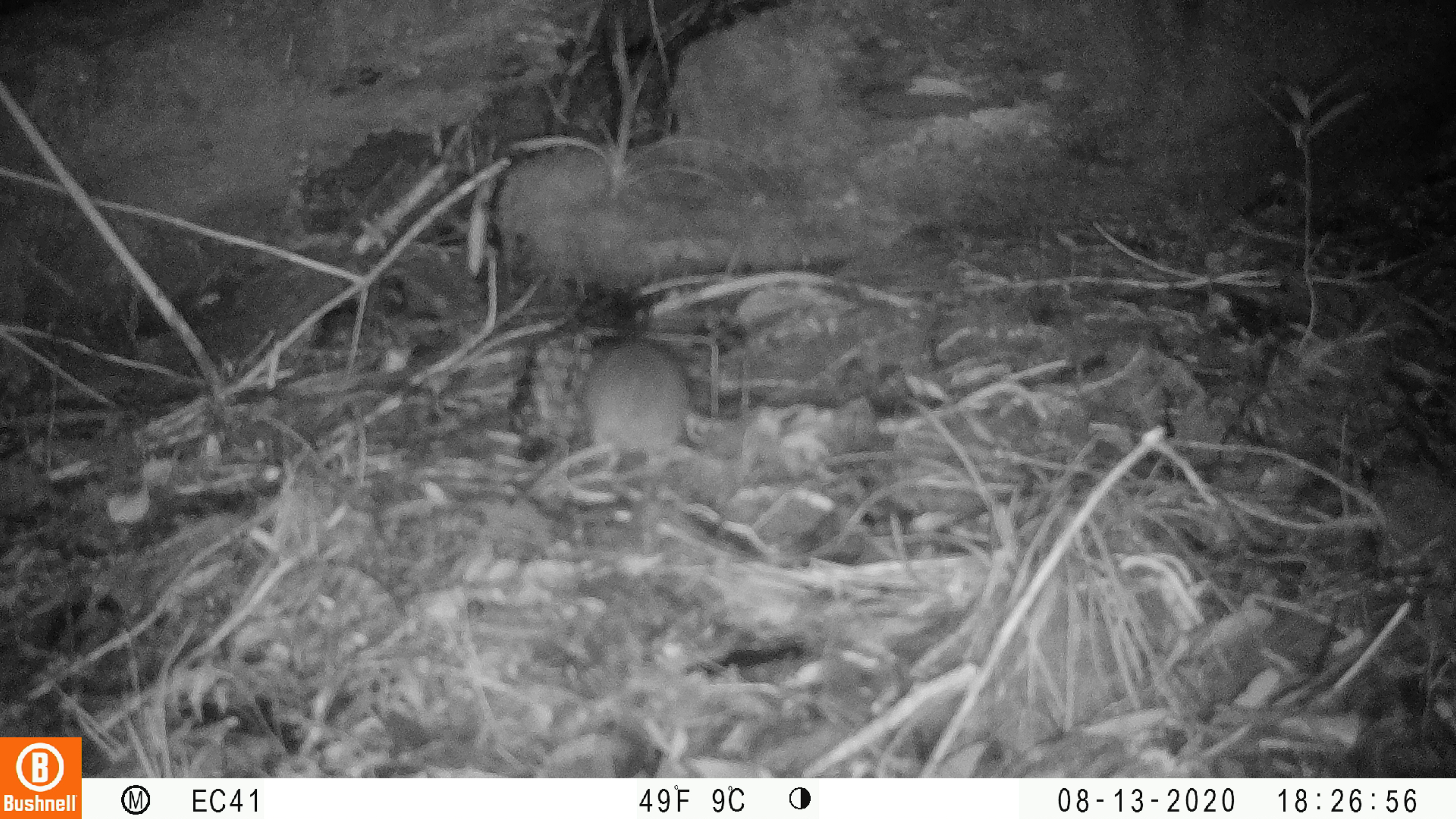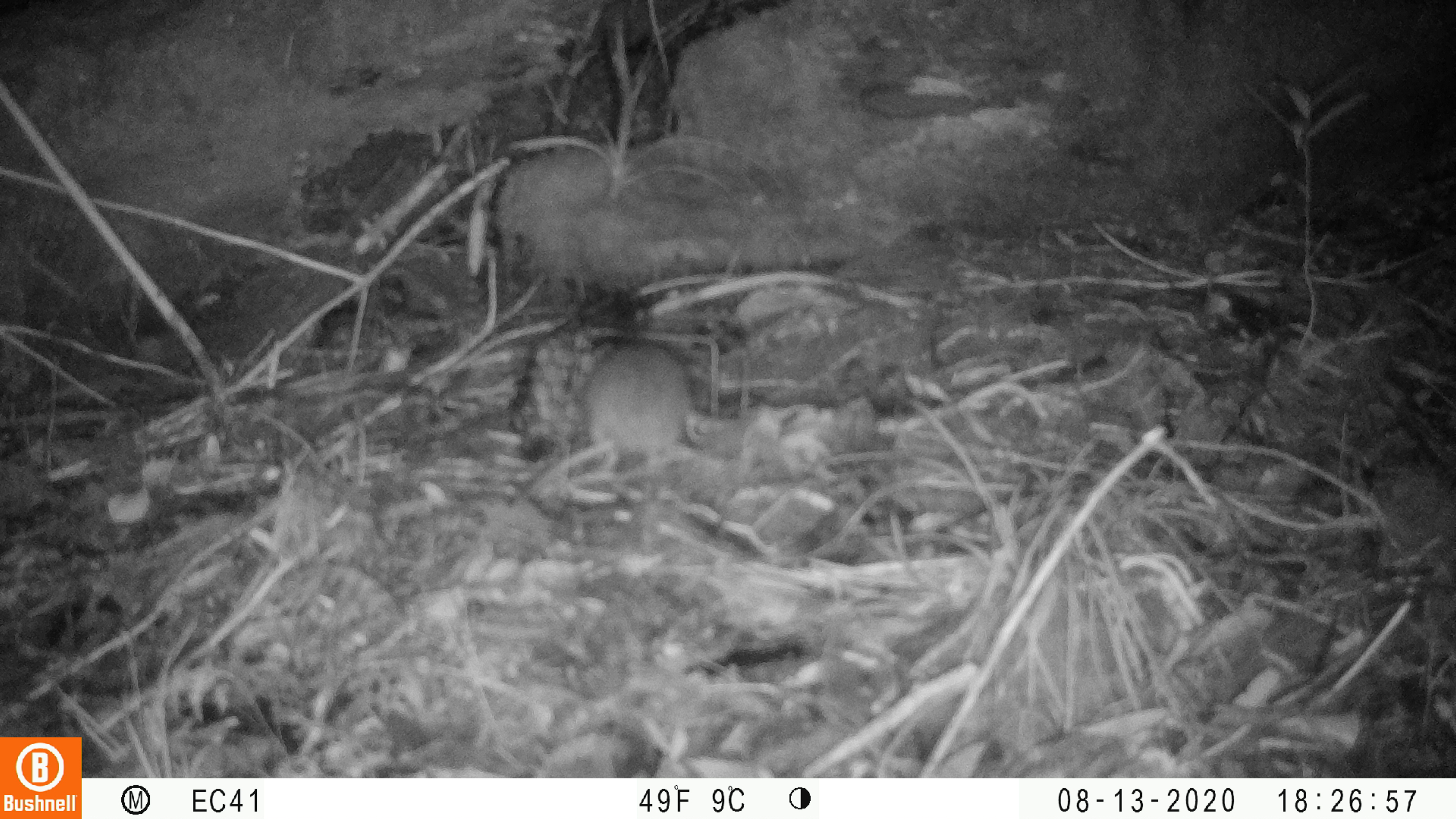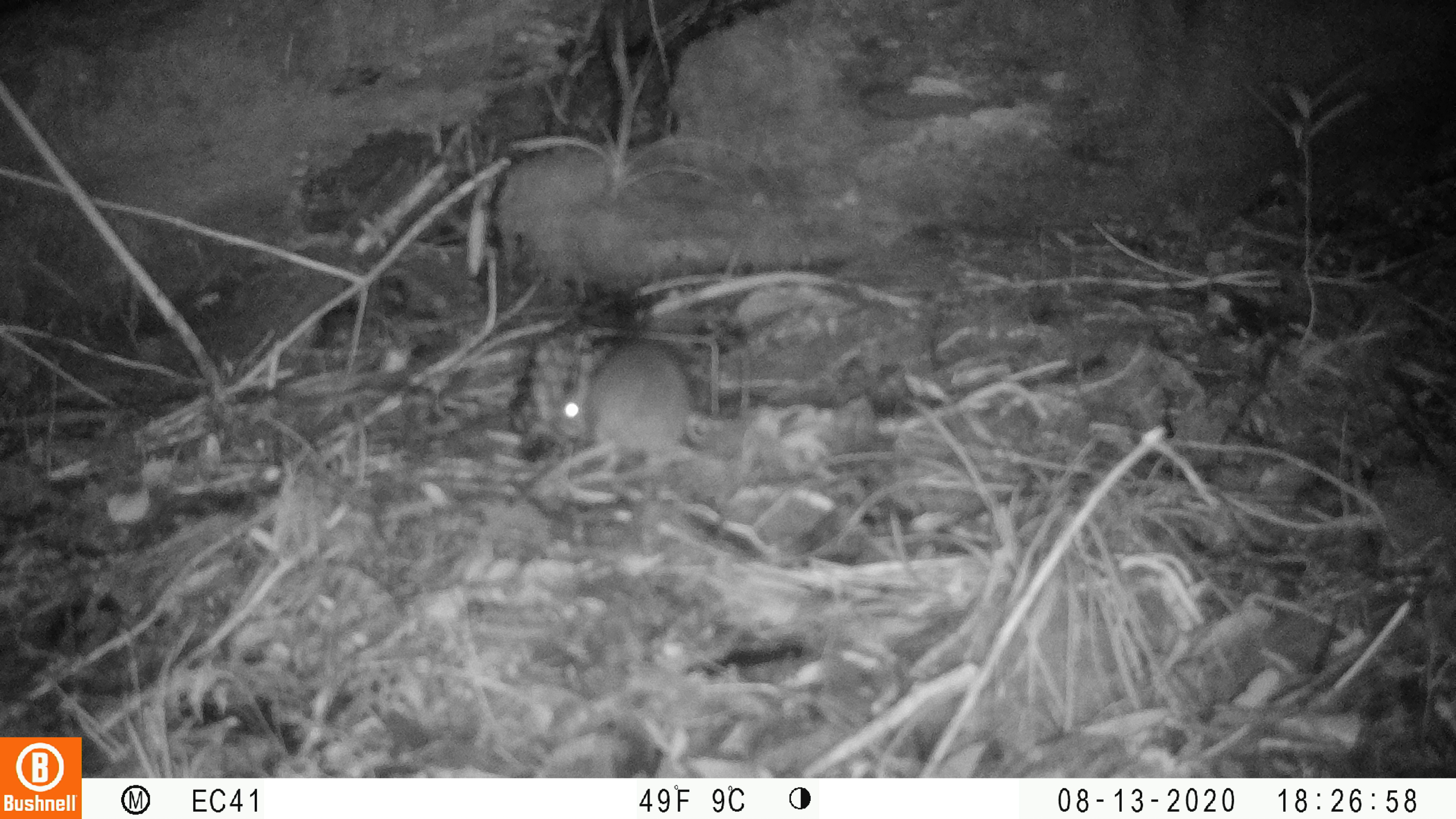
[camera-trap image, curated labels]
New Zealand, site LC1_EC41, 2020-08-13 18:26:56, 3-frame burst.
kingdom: Animalia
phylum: Chordata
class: Mammalia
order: Rodentia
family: Muridae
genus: Rattus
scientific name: Rattus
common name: rat